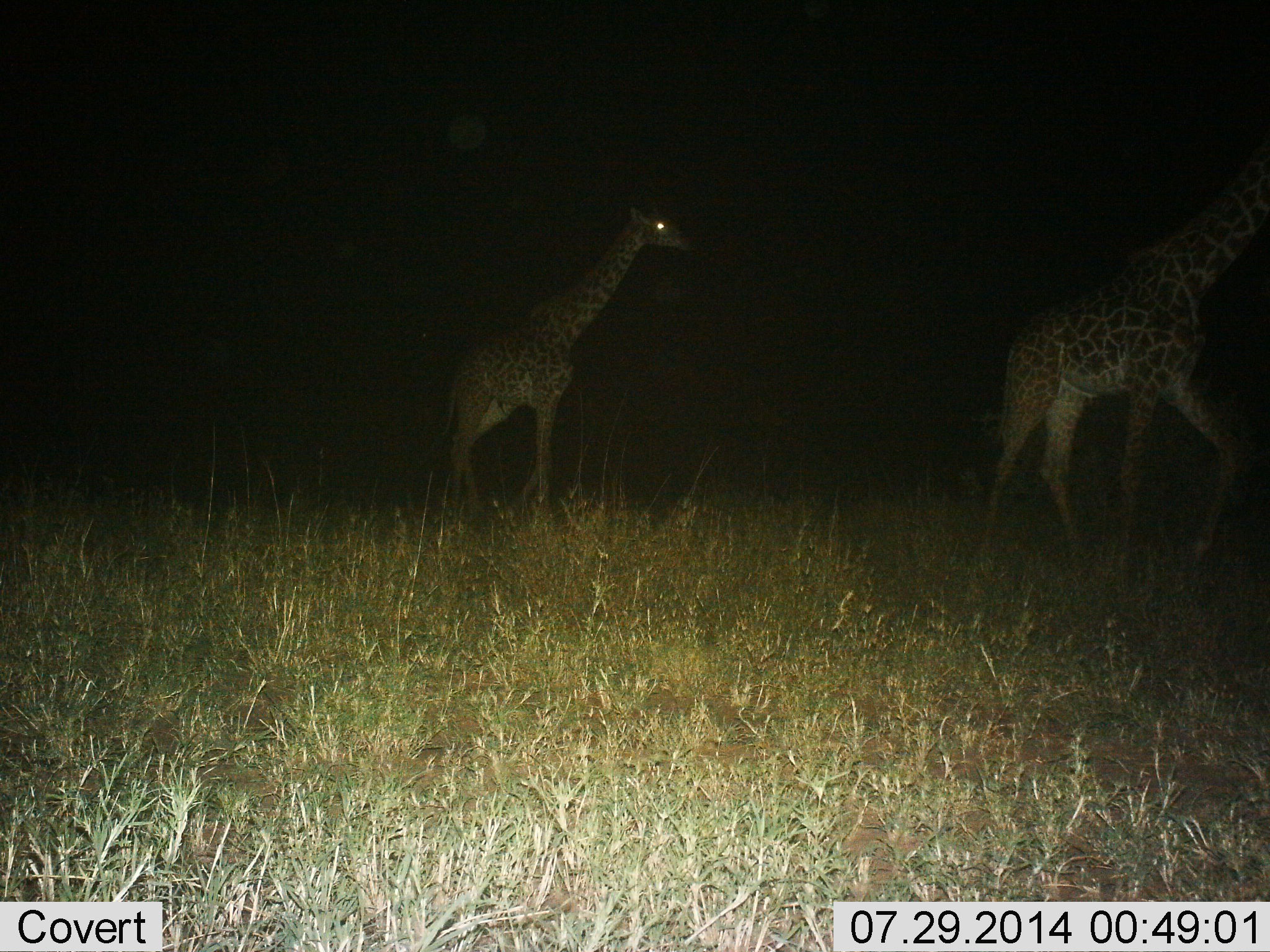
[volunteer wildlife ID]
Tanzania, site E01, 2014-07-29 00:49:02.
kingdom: Animalia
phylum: Chordata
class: Mammalia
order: Artiodactyla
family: Giraffidae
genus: Giraffa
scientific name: Giraffa camelopardalis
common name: giraffe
Giraffe (Giraffa camelopardalis), count 2. Behavior (volunteer vote fractions): standing 20%, resting 0%, moving 100%, interacting 0%. Young present (vote fraction): 0%. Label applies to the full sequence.